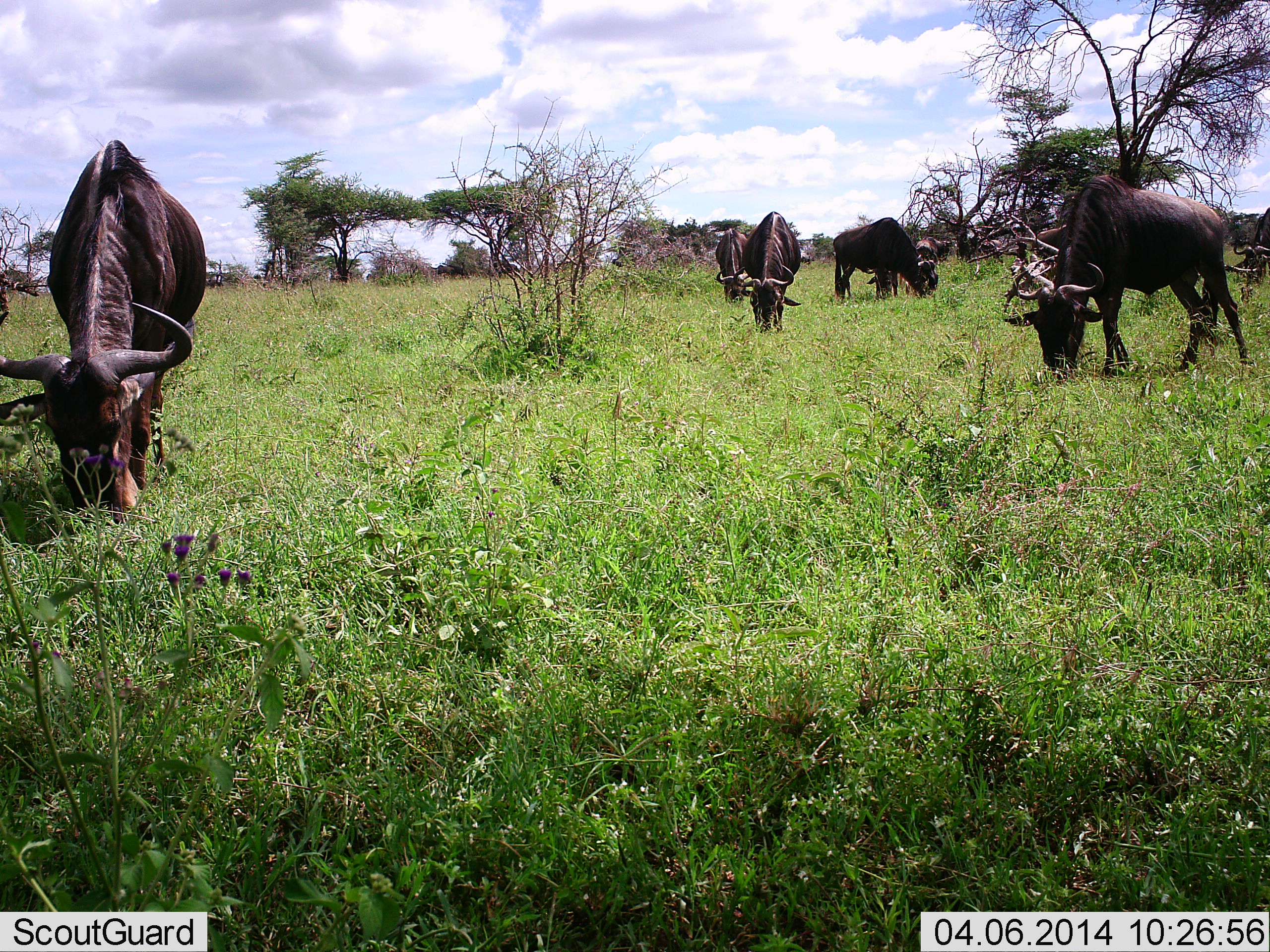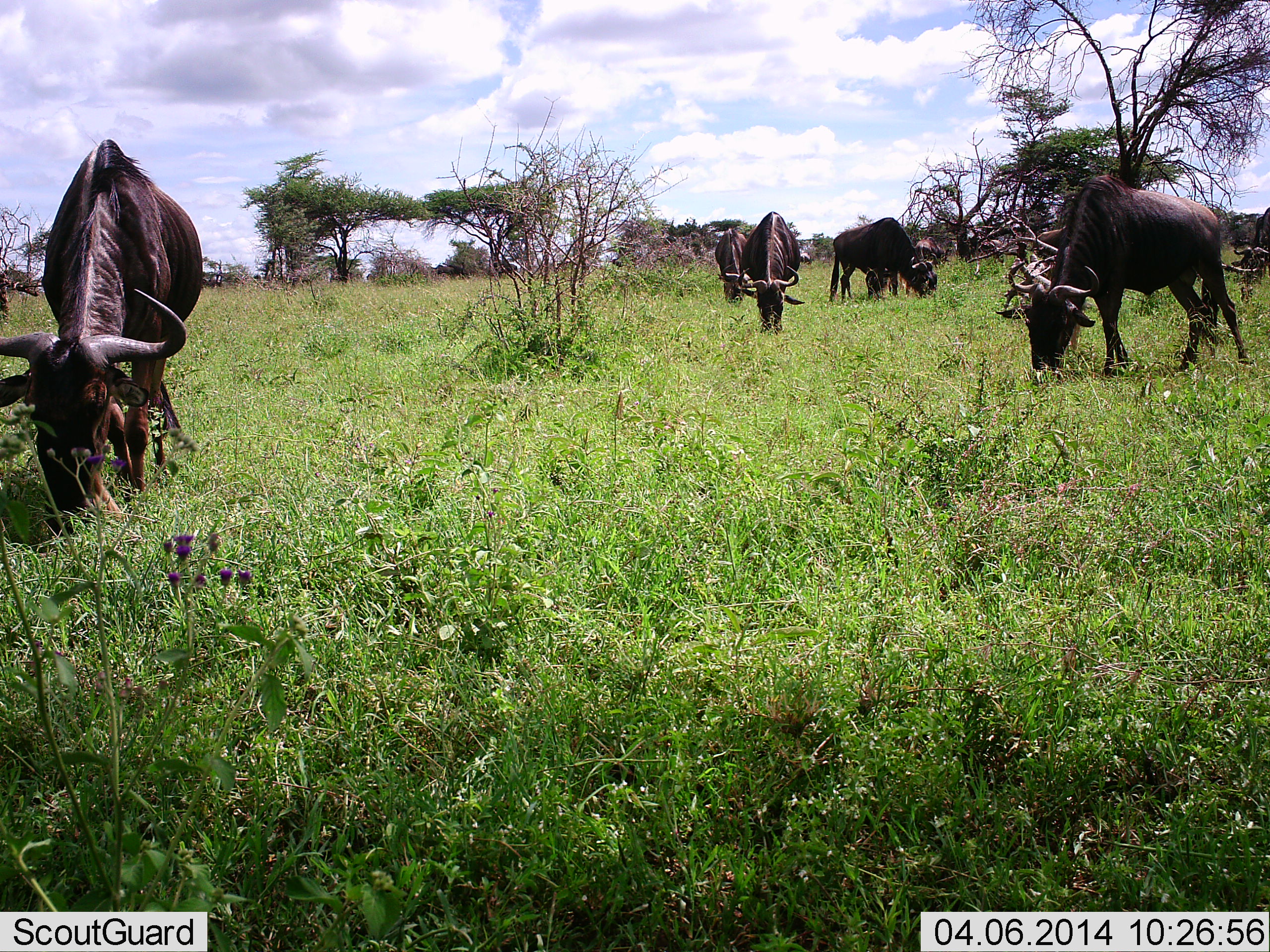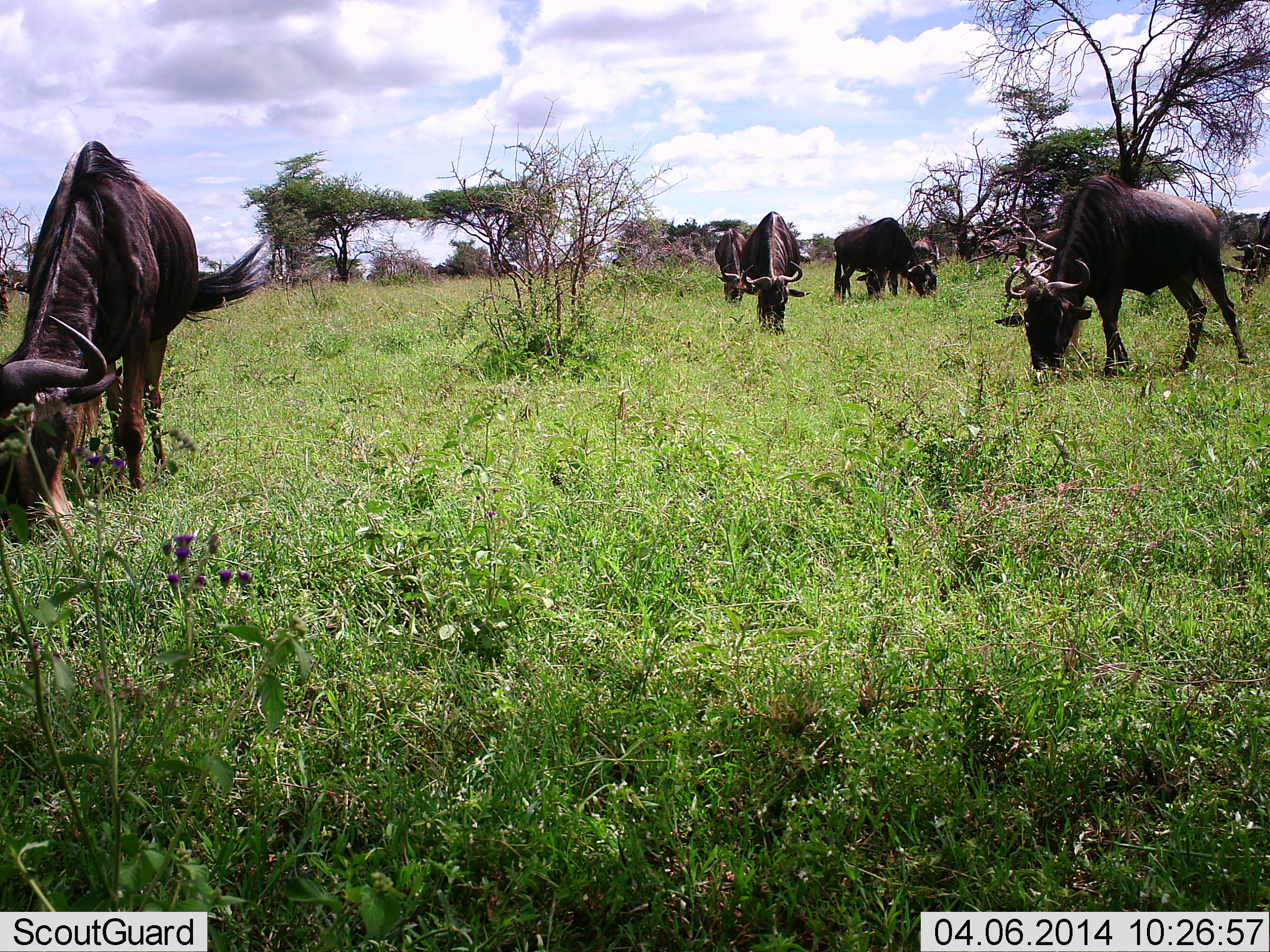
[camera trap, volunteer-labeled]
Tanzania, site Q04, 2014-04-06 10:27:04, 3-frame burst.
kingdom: Animalia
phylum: Chordata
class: Mammalia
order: Artiodactyla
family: Bovidae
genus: Connochaetes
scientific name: Connochaetes taurinus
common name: blue wildebeest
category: wildebeest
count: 7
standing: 30%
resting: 0%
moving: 0%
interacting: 0%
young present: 0%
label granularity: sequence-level